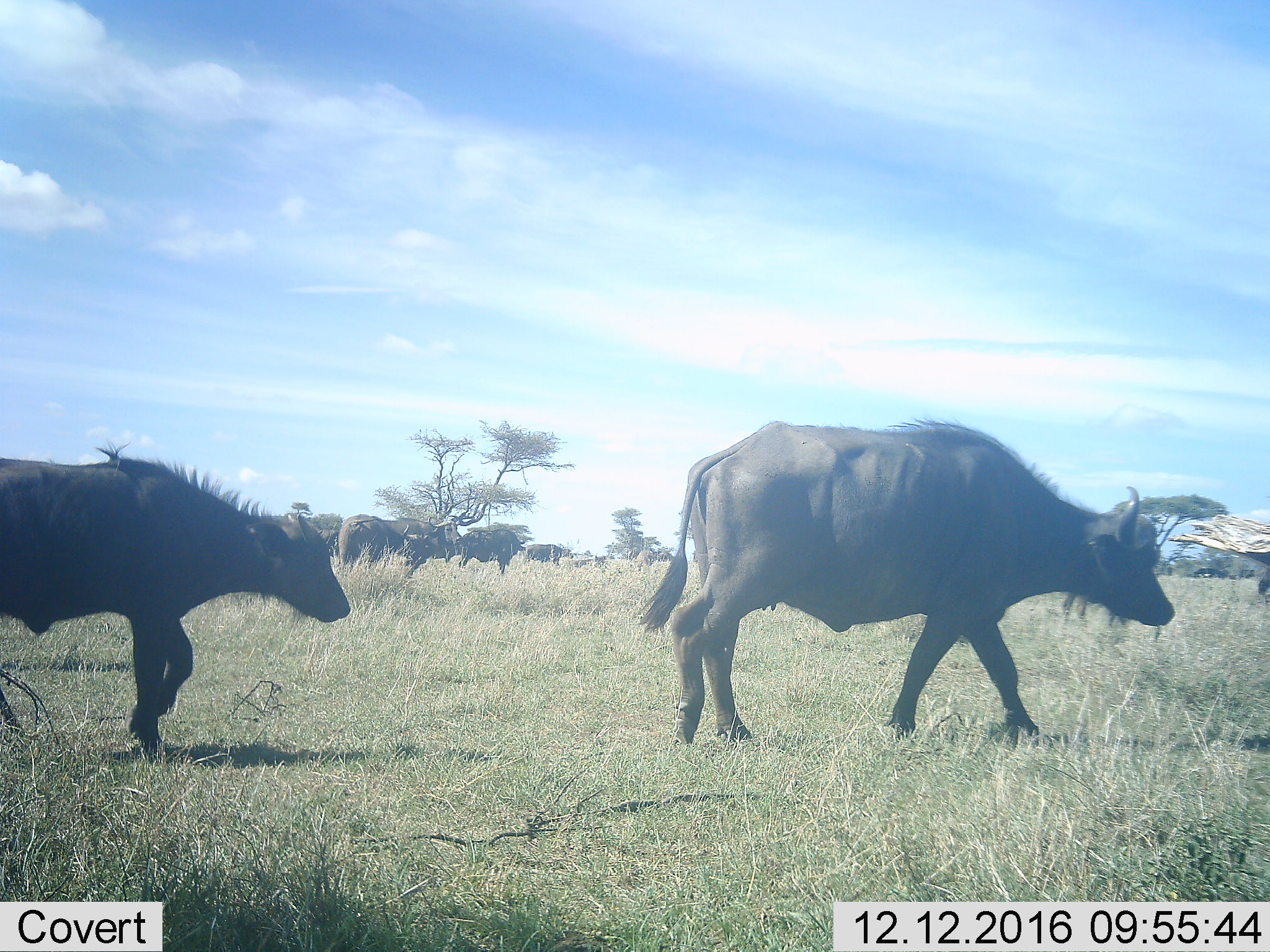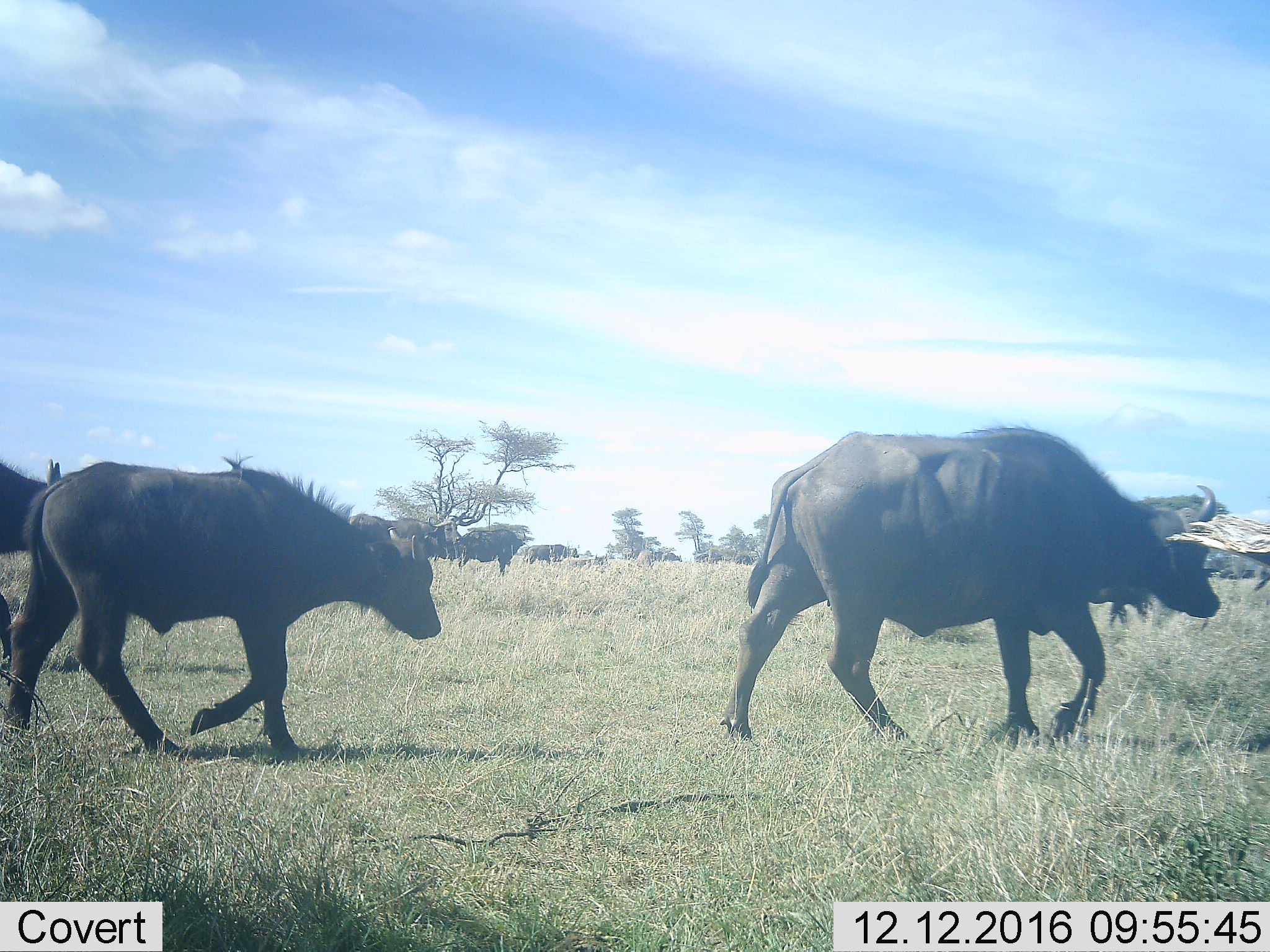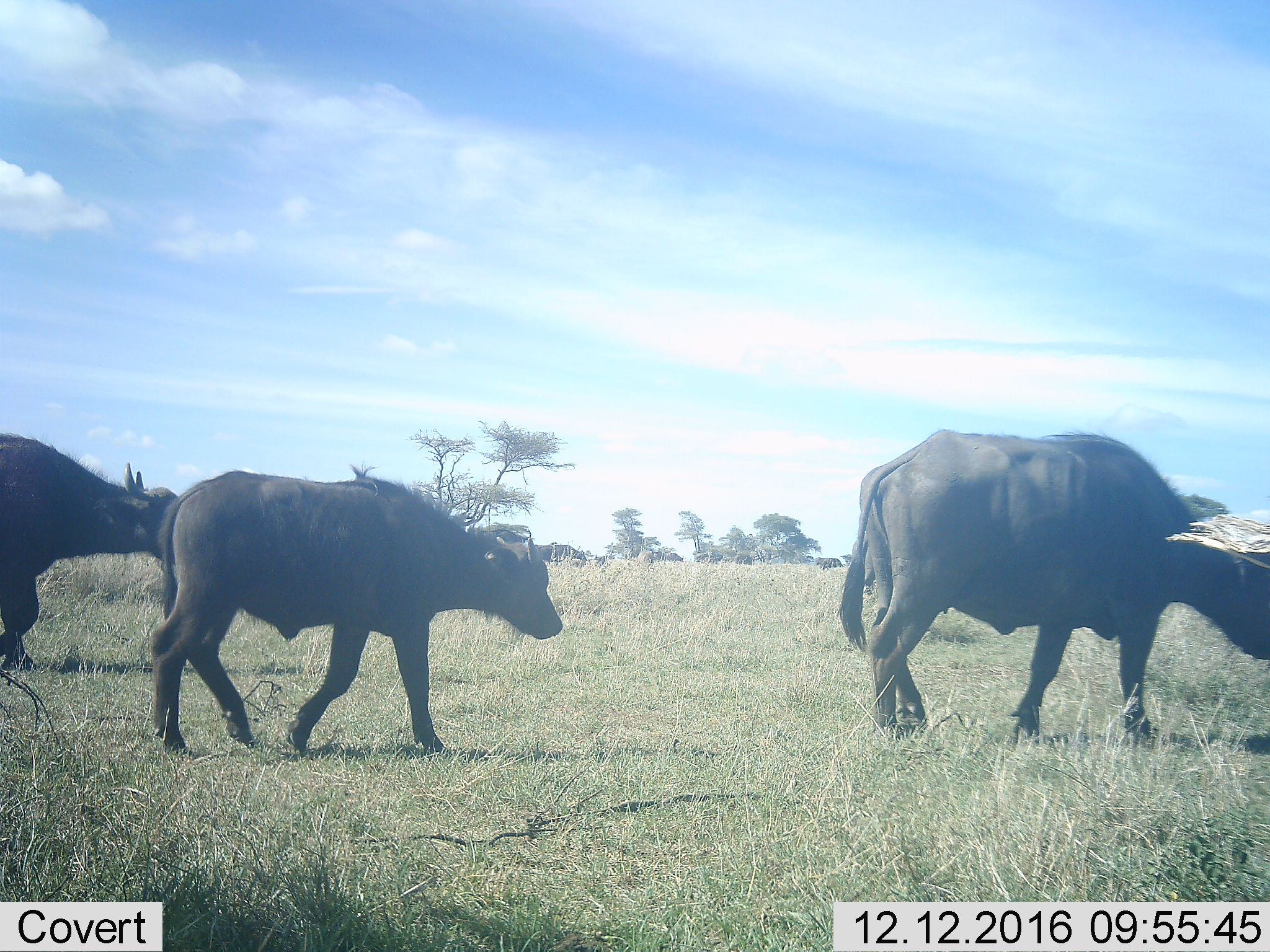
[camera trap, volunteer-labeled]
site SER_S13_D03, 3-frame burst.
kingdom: Animalia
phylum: Chordata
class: Mammalia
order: Artiodactyla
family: Bovidae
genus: Syncerus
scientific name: Syncerus caffer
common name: african buffalo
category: buffalo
Buffalo (african buffalo) (Syncerus caffer), count 11-50. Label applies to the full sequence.